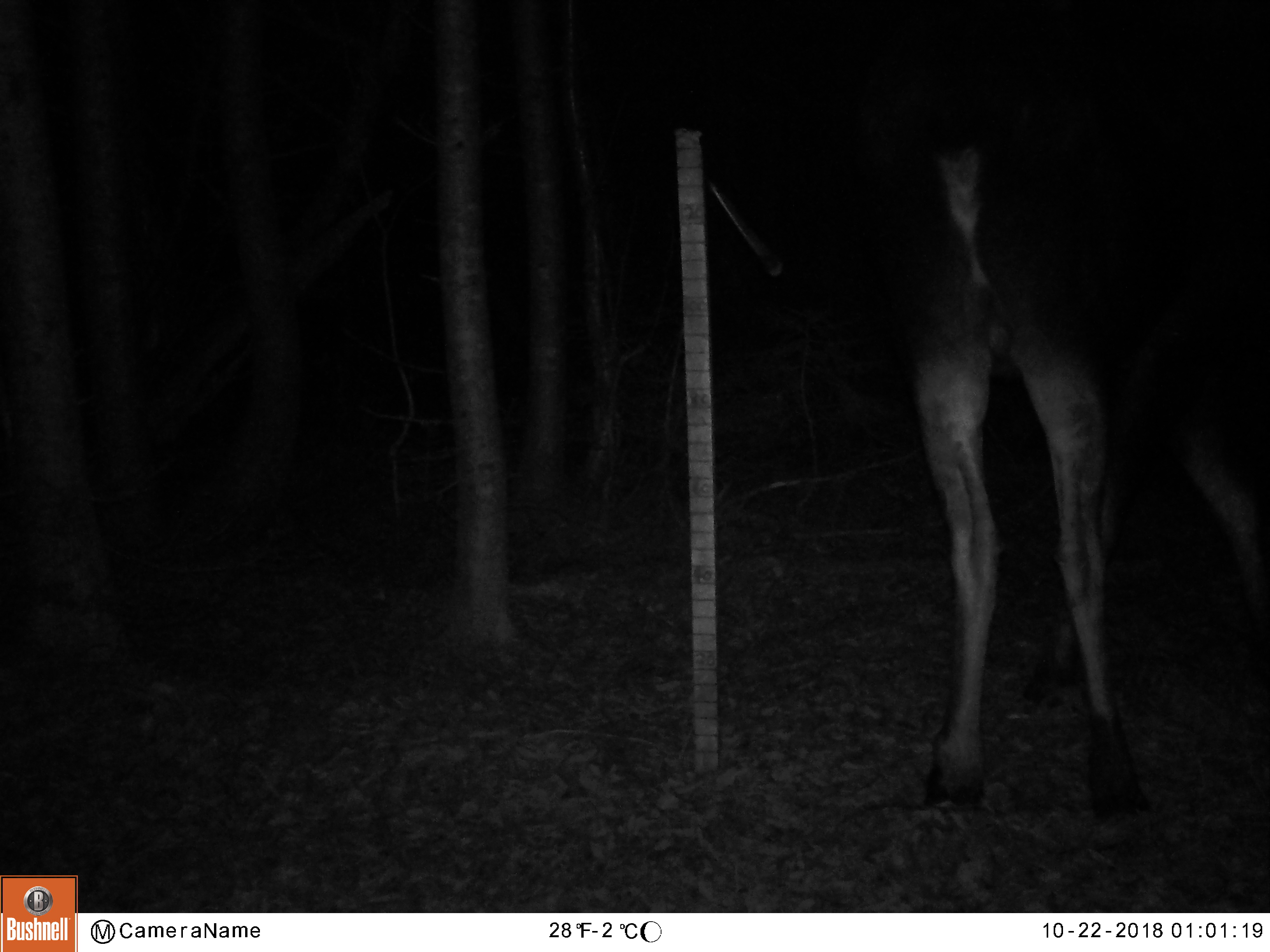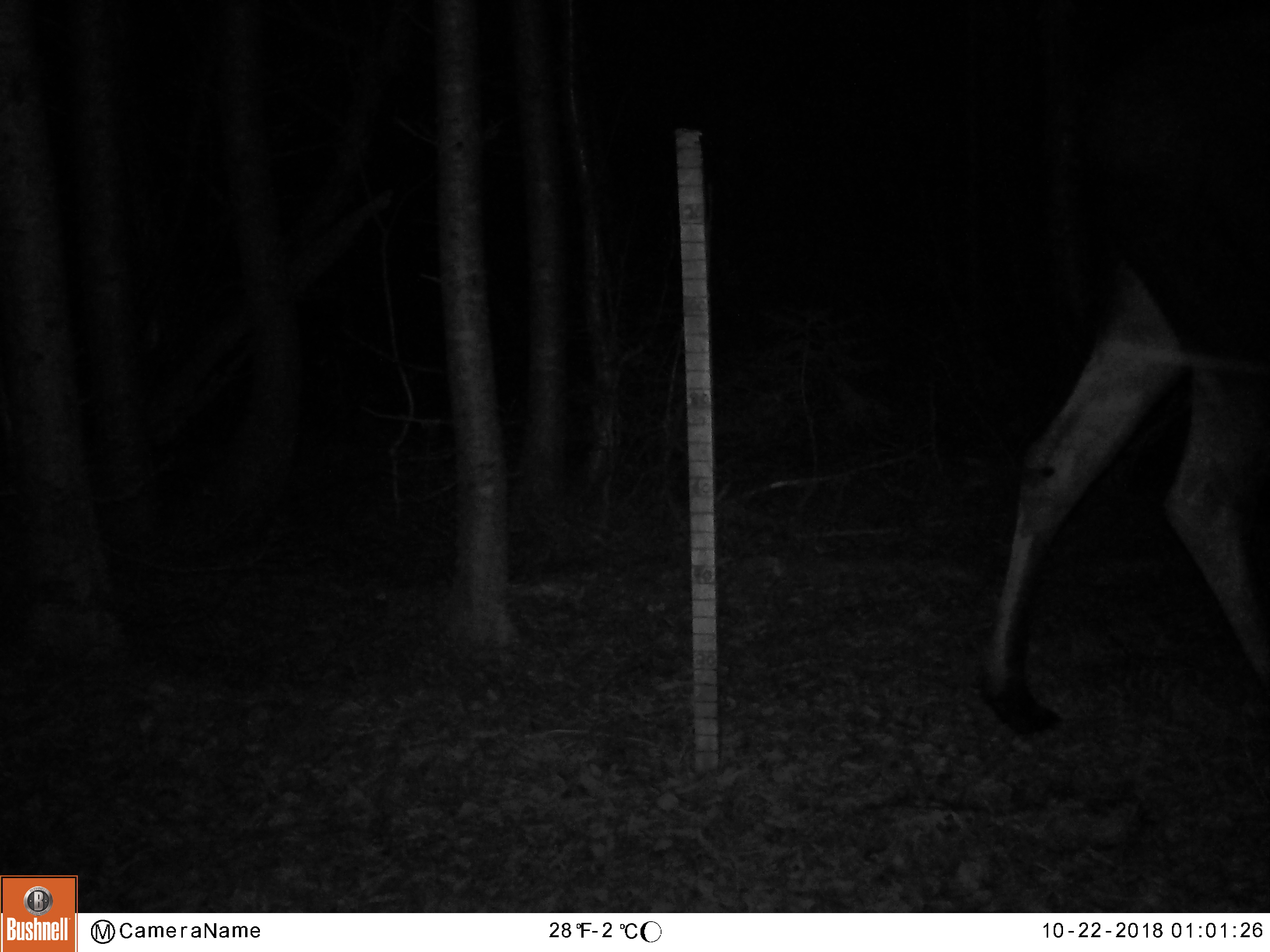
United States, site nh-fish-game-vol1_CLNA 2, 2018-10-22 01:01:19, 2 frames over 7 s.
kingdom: Animalia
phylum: Chordata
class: Mammalia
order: Artiodactyla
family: Cervidae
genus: Alces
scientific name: Alces alces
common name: moose